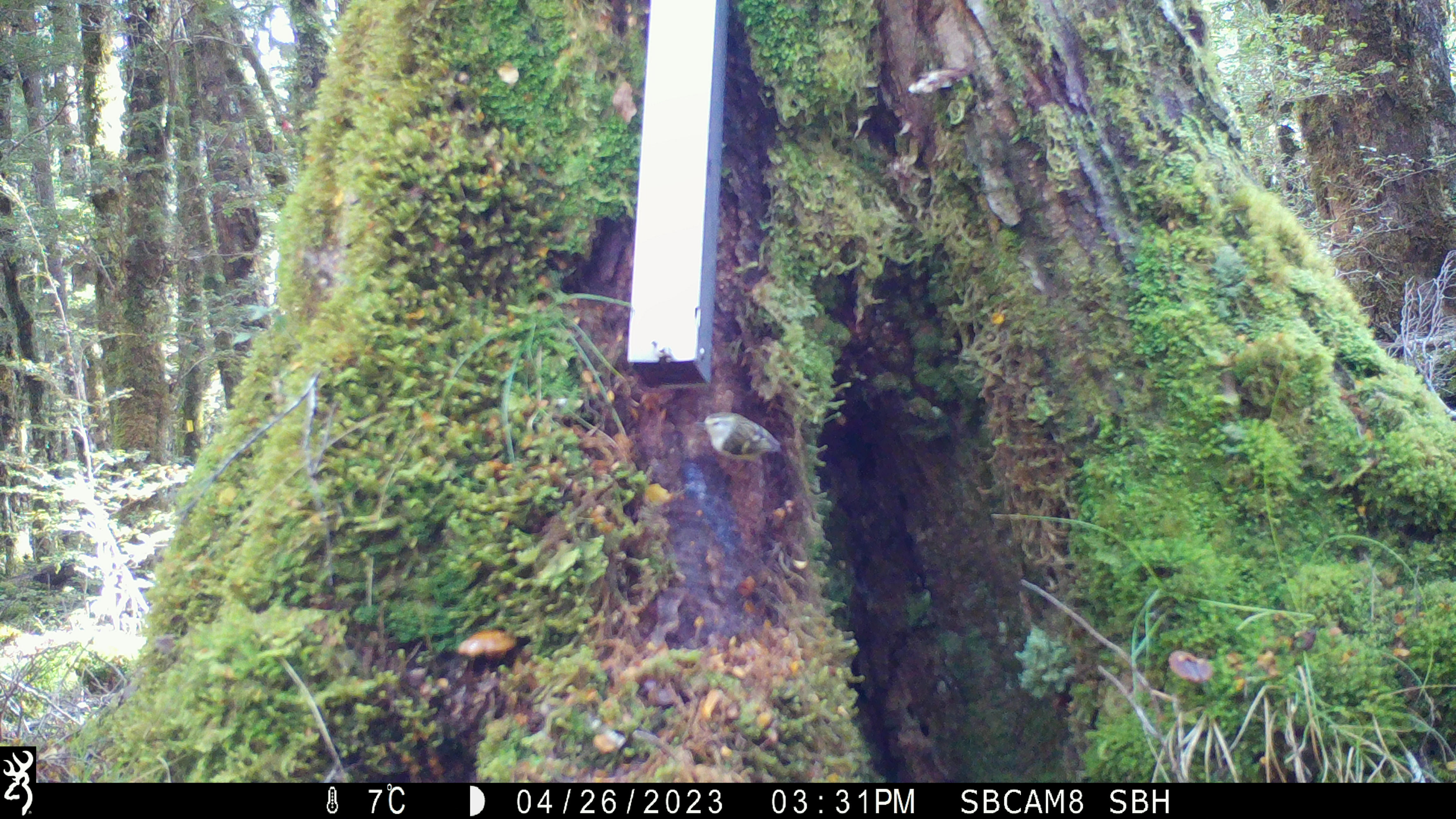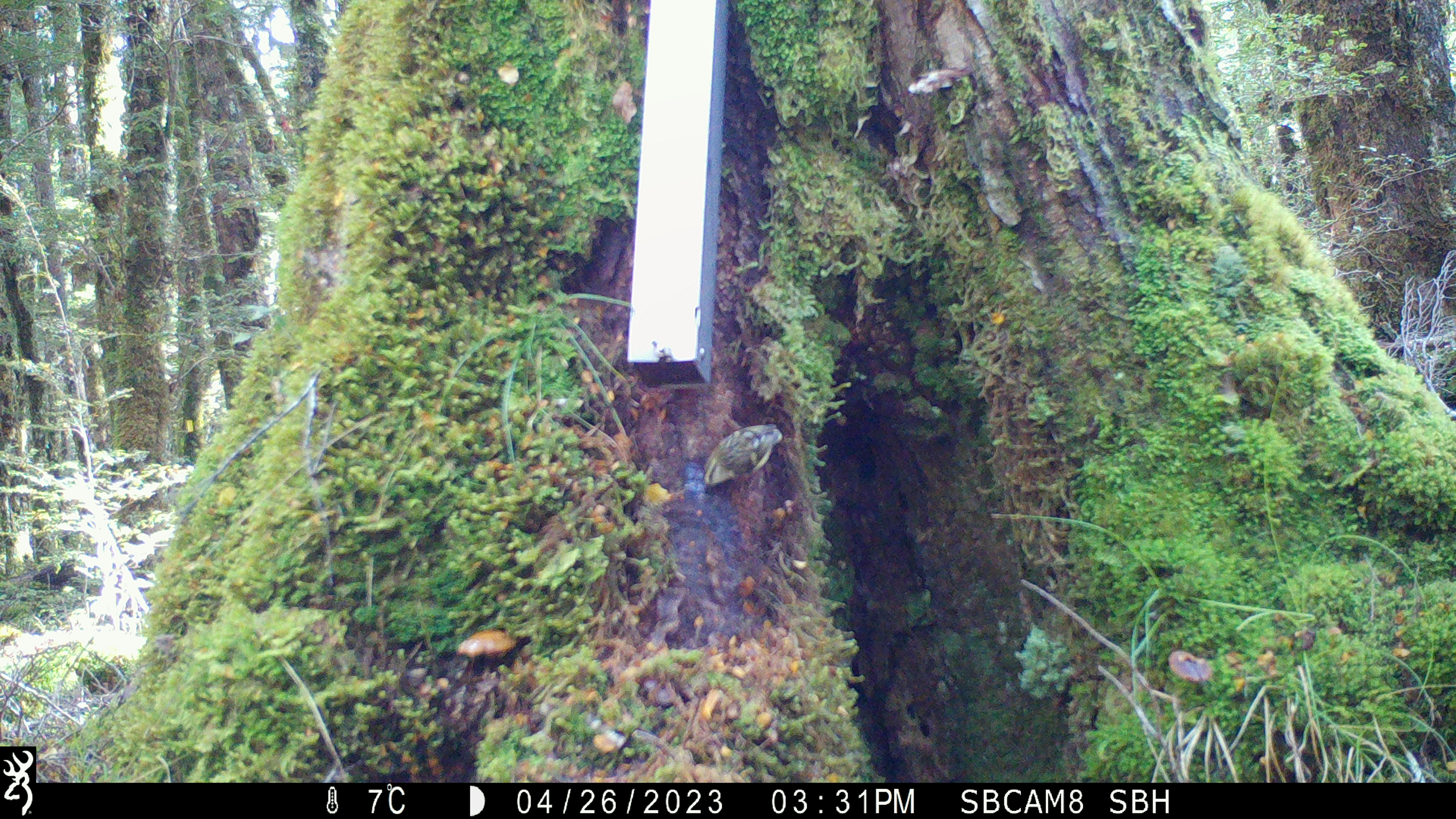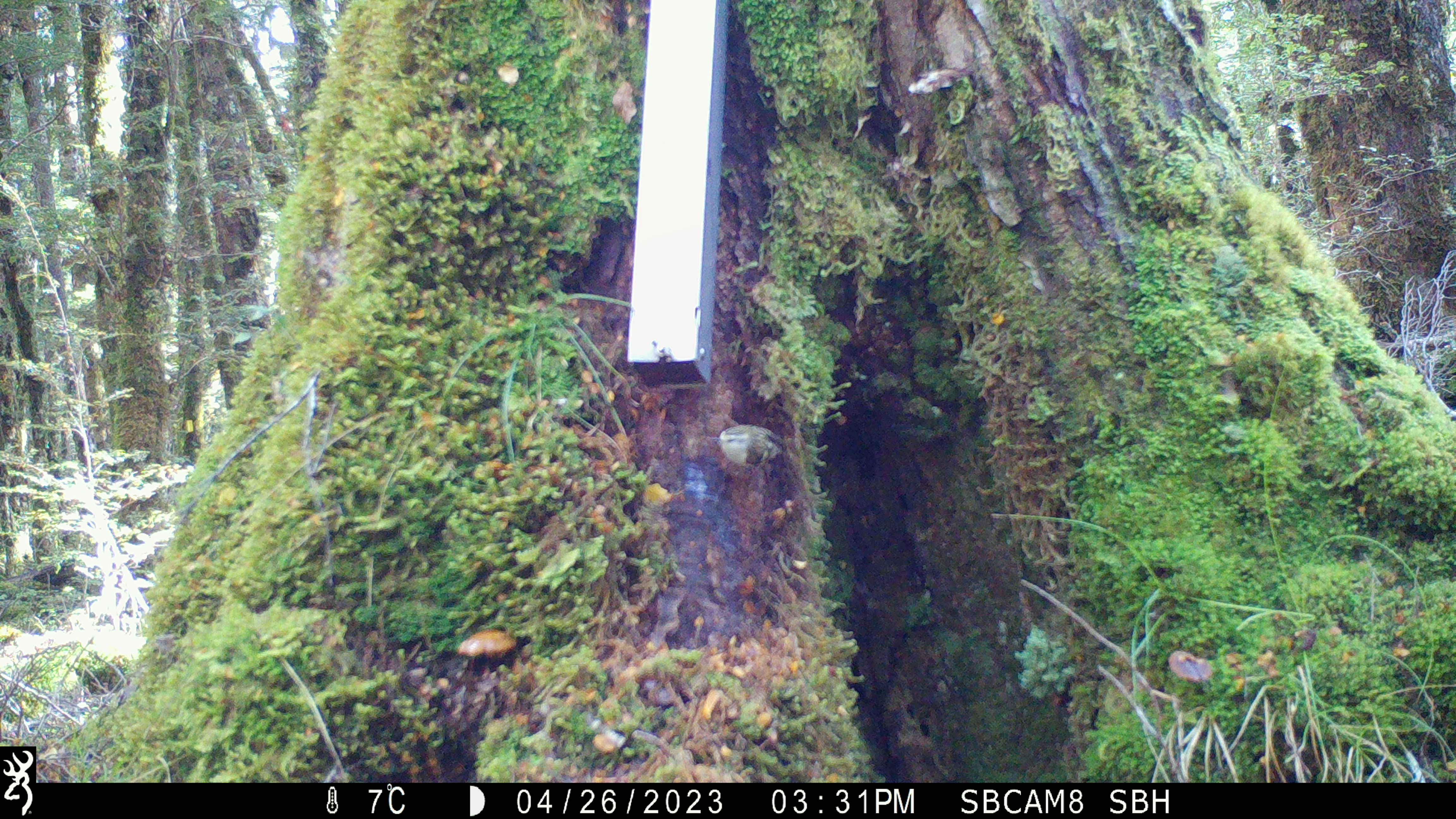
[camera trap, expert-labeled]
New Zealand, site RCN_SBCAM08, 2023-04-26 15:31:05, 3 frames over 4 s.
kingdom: Animalia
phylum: Chordata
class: Aves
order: Passeriformes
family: Acanthisittidae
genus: Acanthisitta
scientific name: Acanthisitta chloris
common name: rifleman